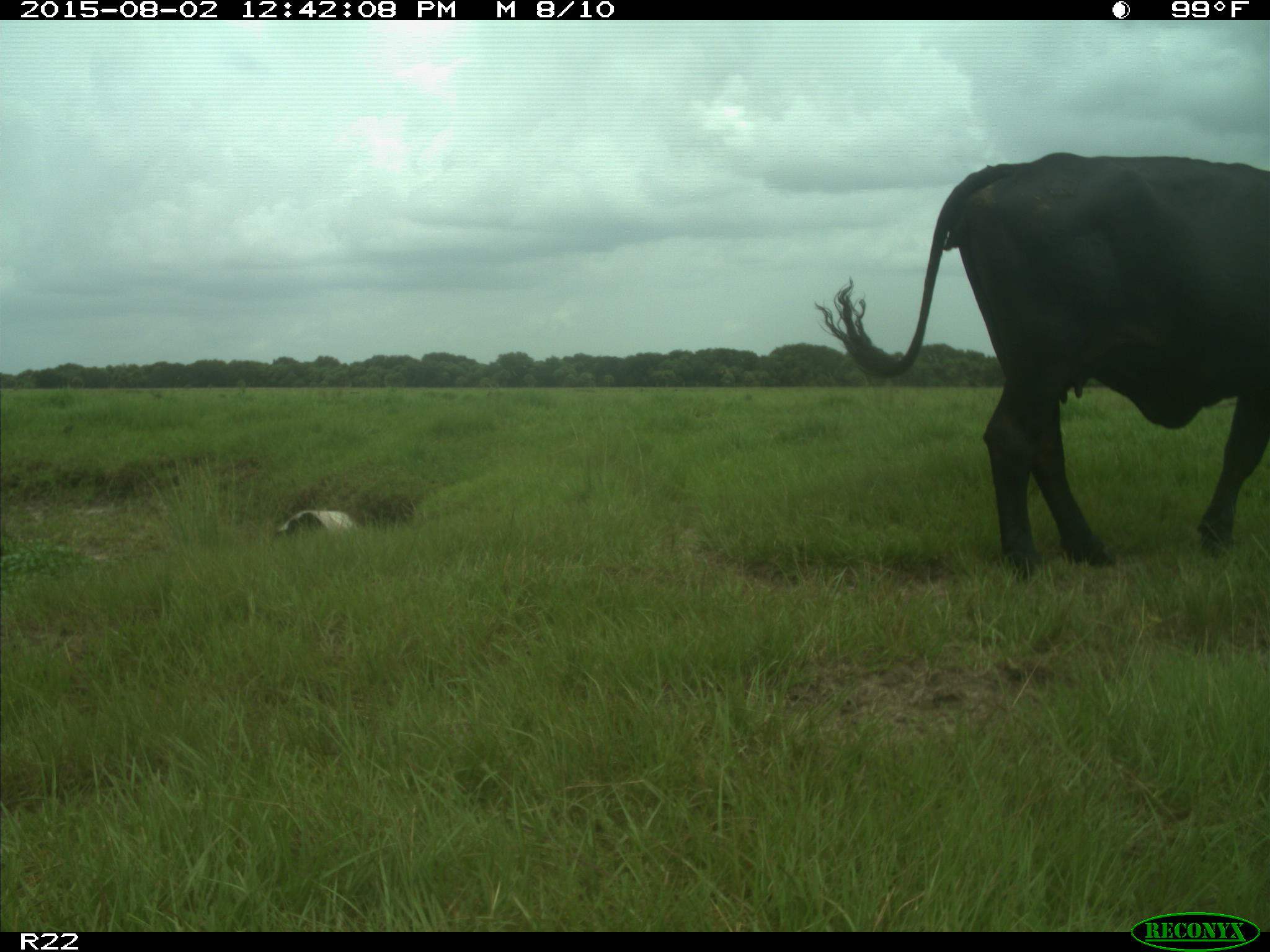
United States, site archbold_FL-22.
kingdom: Animalia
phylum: Chordata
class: Mammalia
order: Artiodactyla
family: Bovidae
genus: Bos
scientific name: Bos taurus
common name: domestic cow